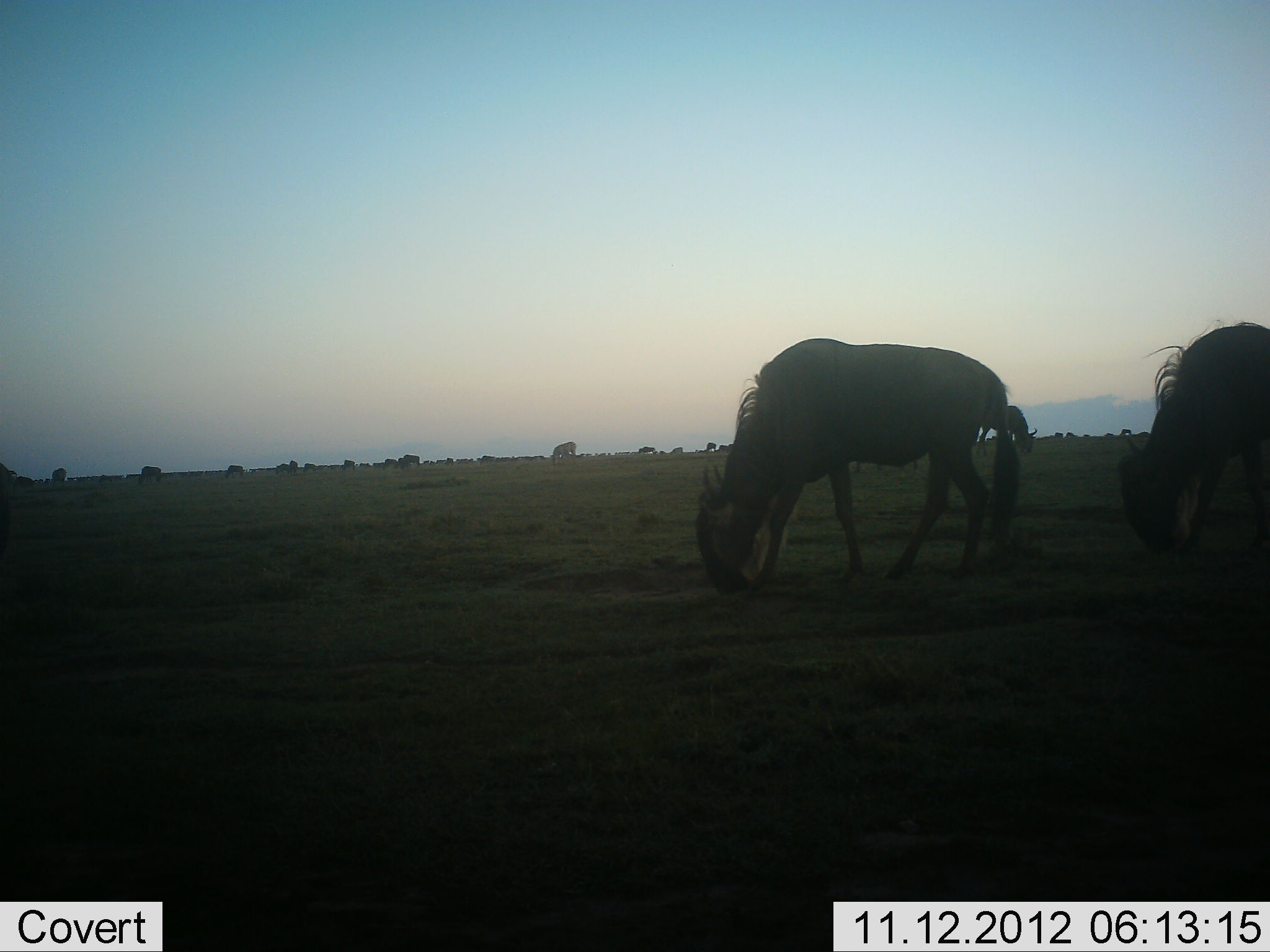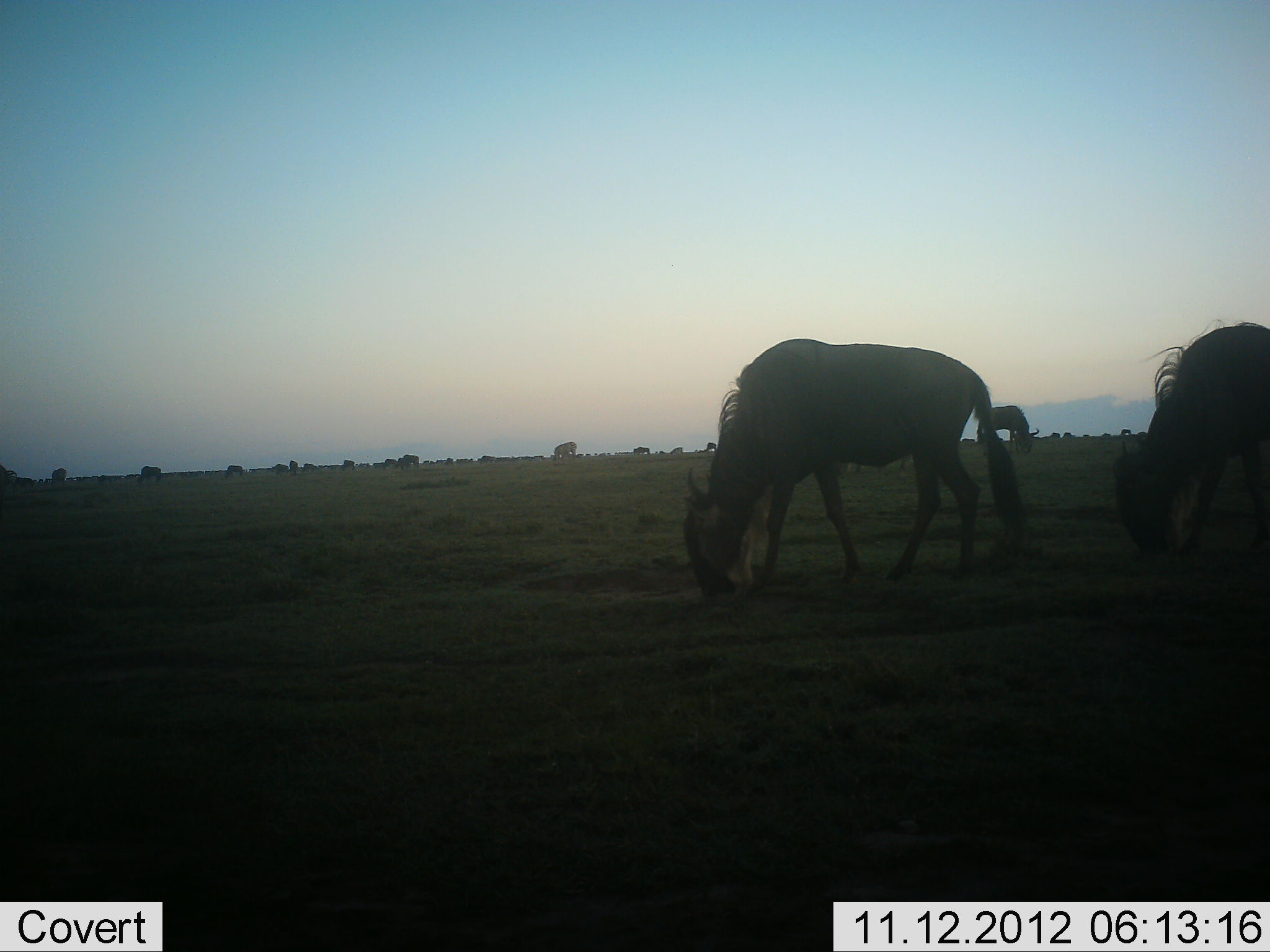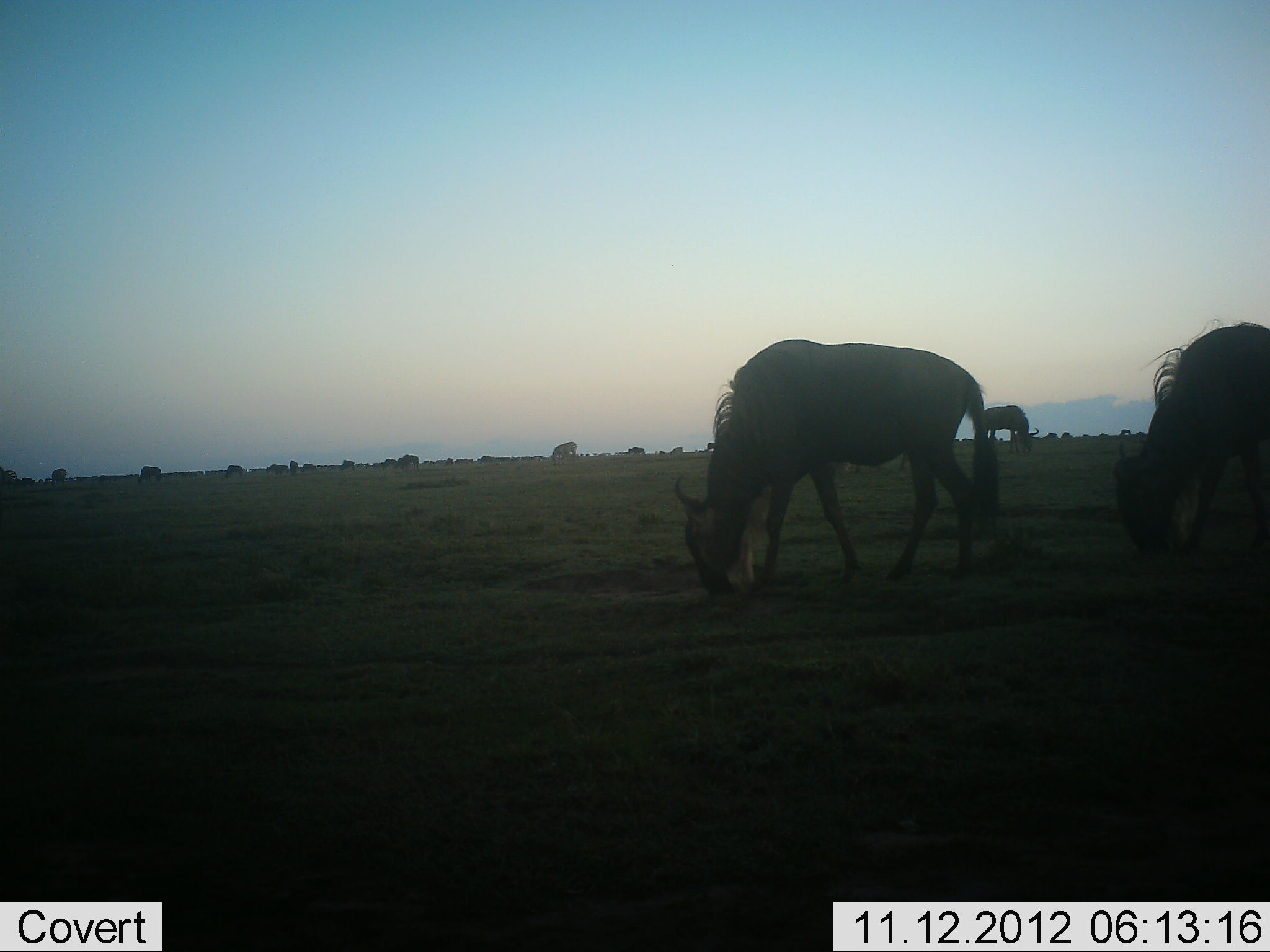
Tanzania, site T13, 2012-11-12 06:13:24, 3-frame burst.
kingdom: Animalia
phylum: Chordata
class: Mammalia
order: Artiodactyla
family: Bovidae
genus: Connochaetes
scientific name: Connochaetes taurinus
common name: blue wildebeest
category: wildebeest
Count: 11-50.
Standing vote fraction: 50%.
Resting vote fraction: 10%.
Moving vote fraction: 0%.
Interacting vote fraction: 0%.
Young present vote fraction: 0%.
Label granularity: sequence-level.